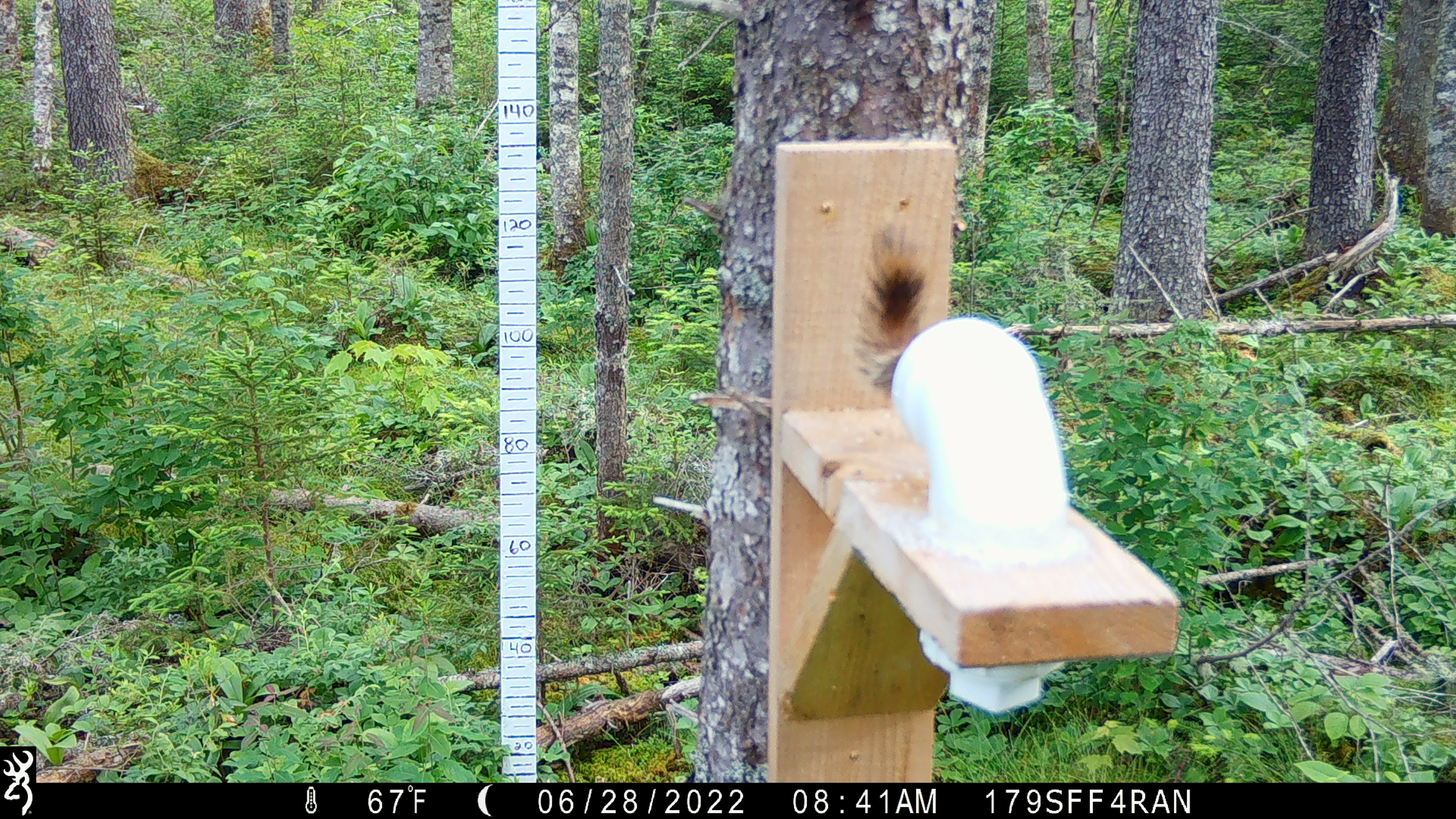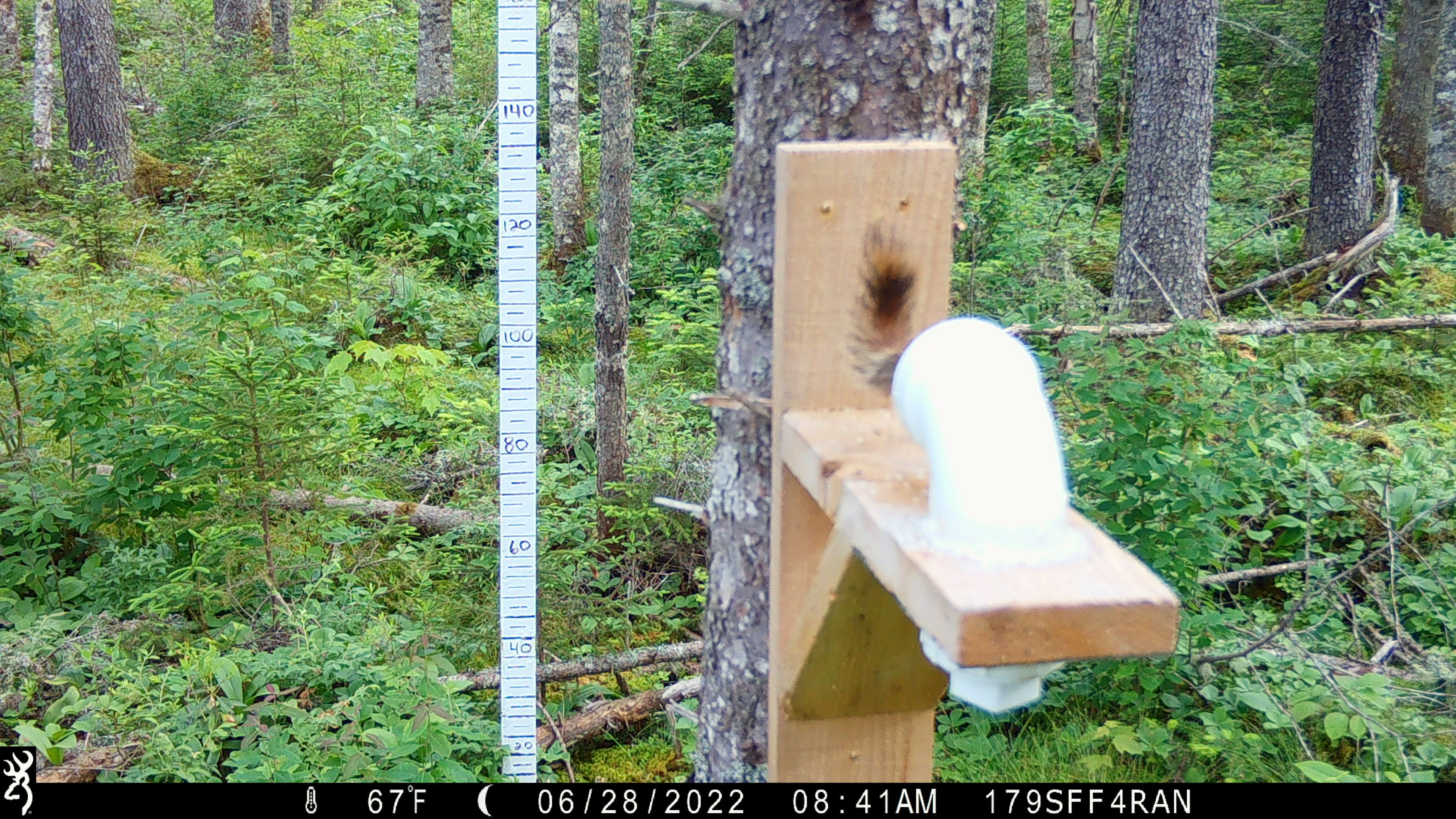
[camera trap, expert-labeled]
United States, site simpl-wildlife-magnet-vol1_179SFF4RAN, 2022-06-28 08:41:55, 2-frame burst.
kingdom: Animalia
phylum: Chordata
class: Mammalia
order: Rodentia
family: Sciuridae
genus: Tamiasciurus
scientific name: Tamiasciurus hudsonicus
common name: red squirrel